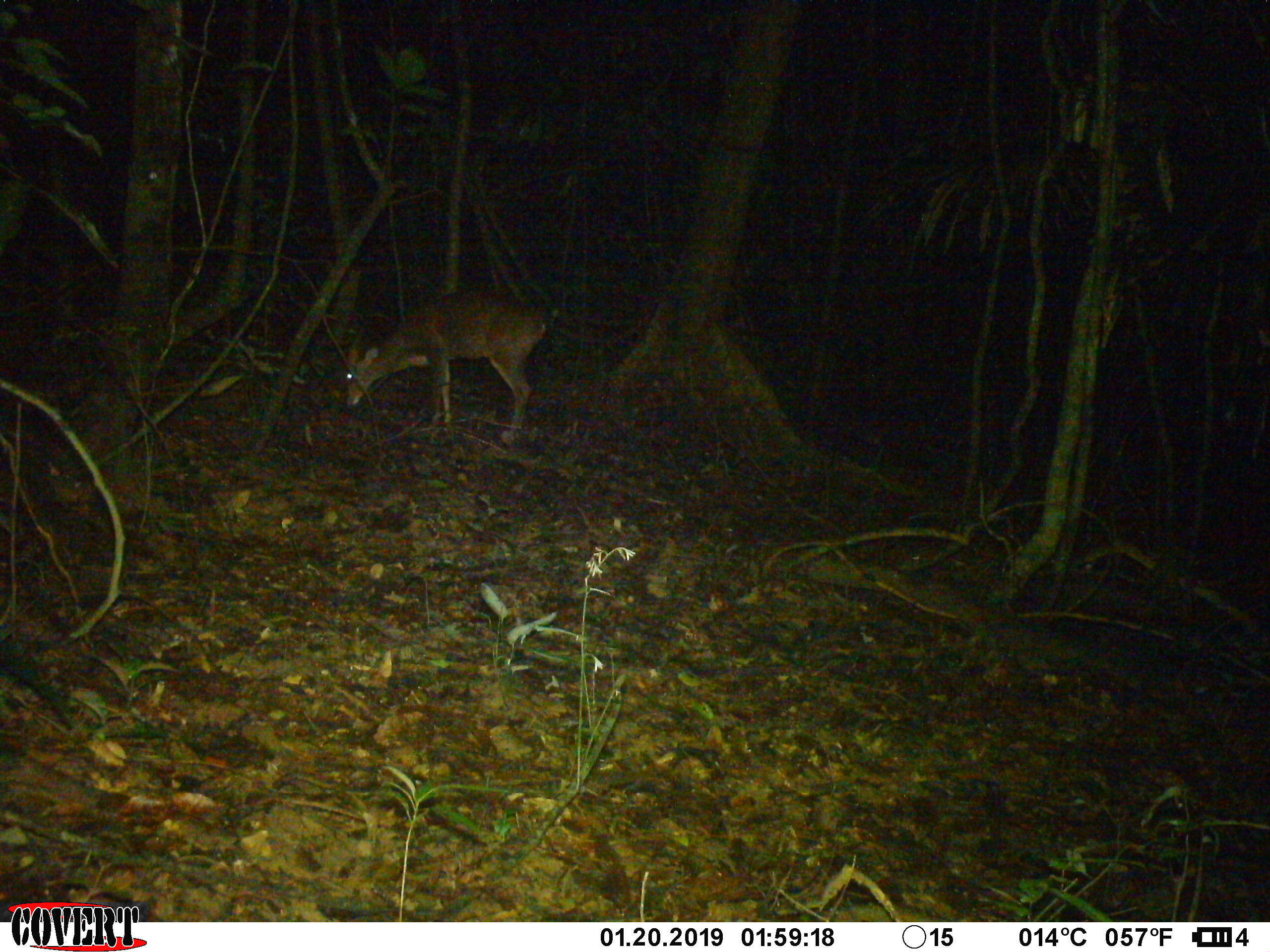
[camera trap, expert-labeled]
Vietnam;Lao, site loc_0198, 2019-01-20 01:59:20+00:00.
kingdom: Animalia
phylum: Chordata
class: Mammalia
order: Artiodactyla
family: Cervidae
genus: Muntiacus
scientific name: Muntiacus vuquangensis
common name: large-antlered muntjac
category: large antlered muntjac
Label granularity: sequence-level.